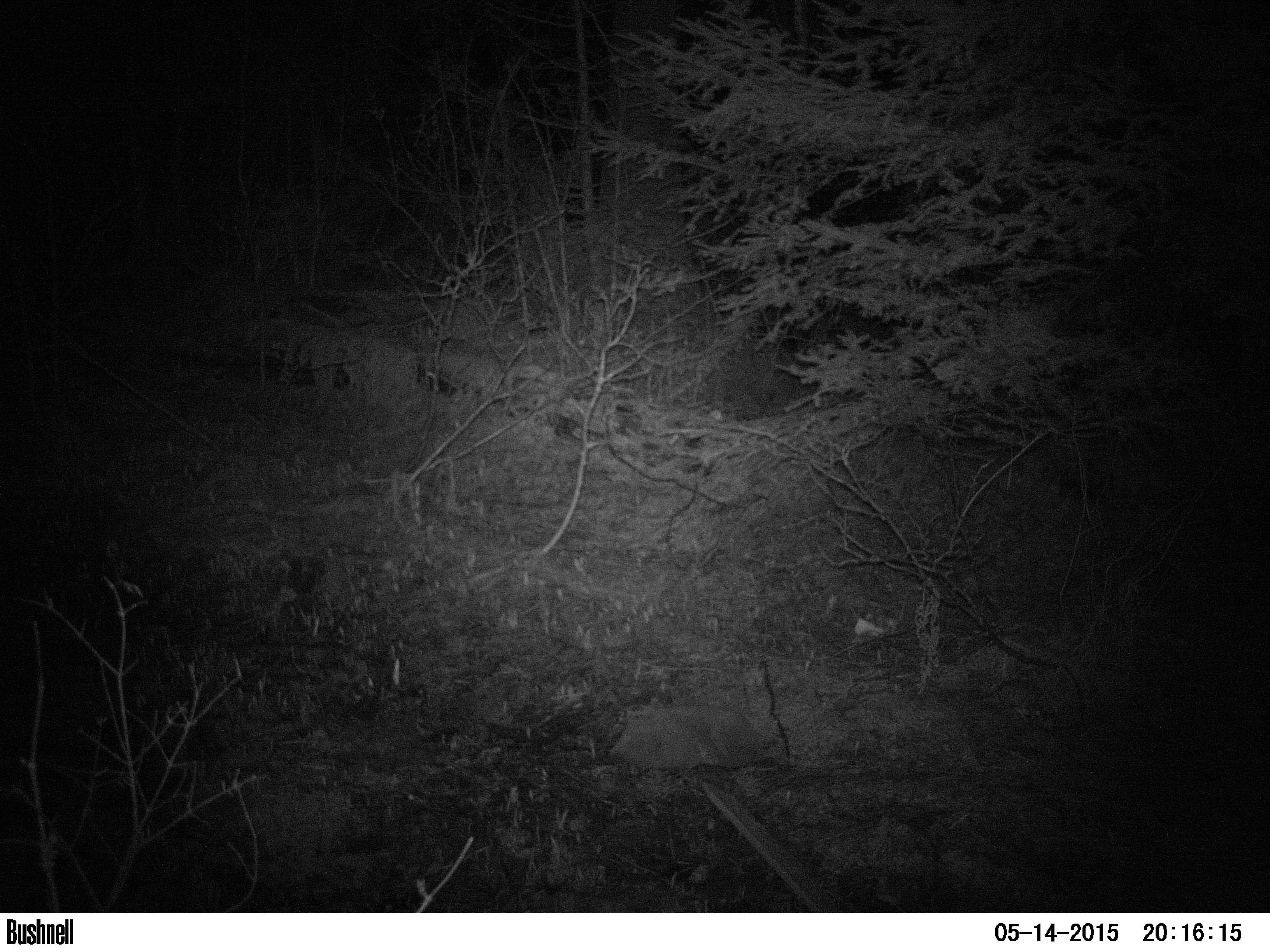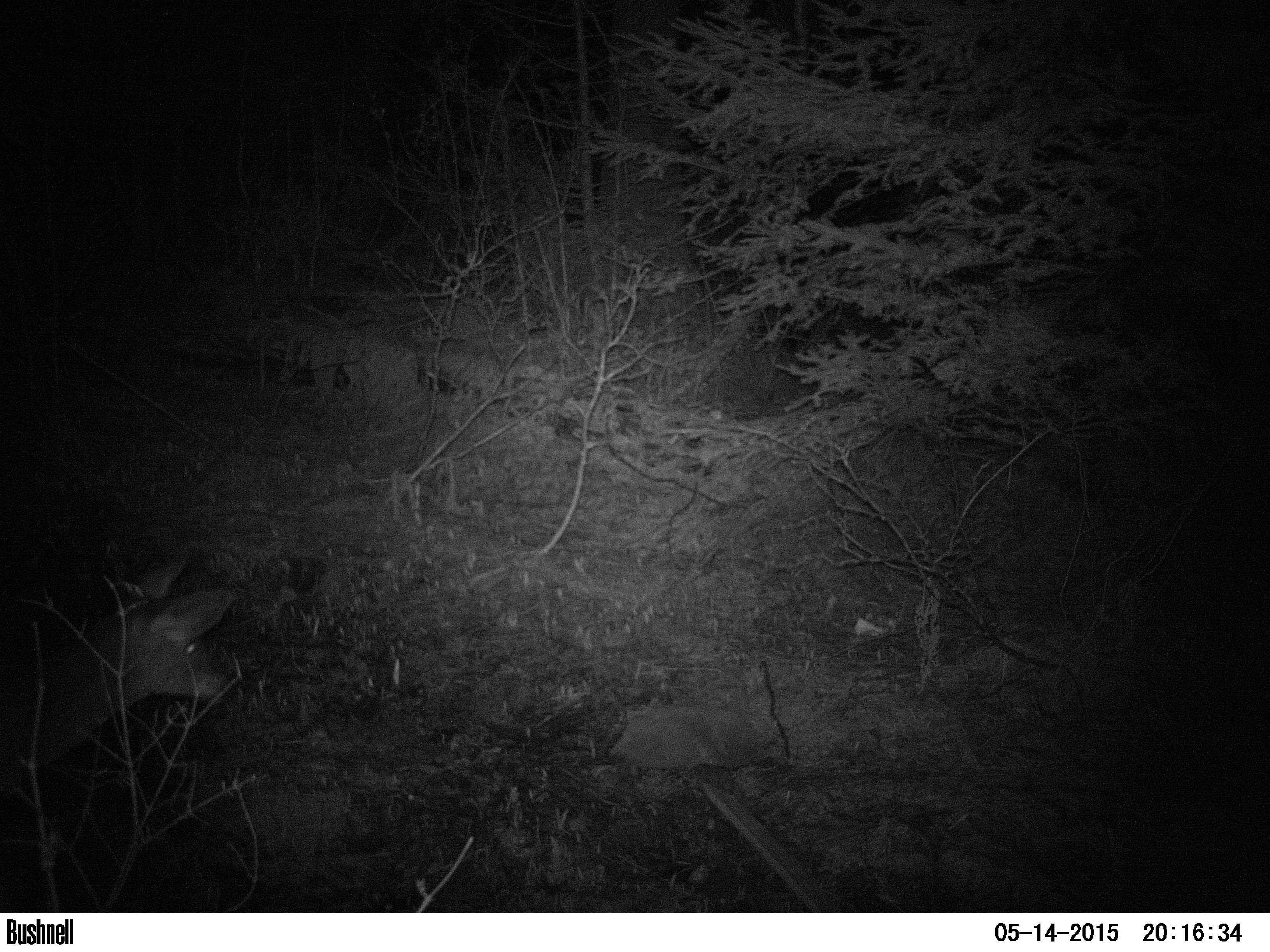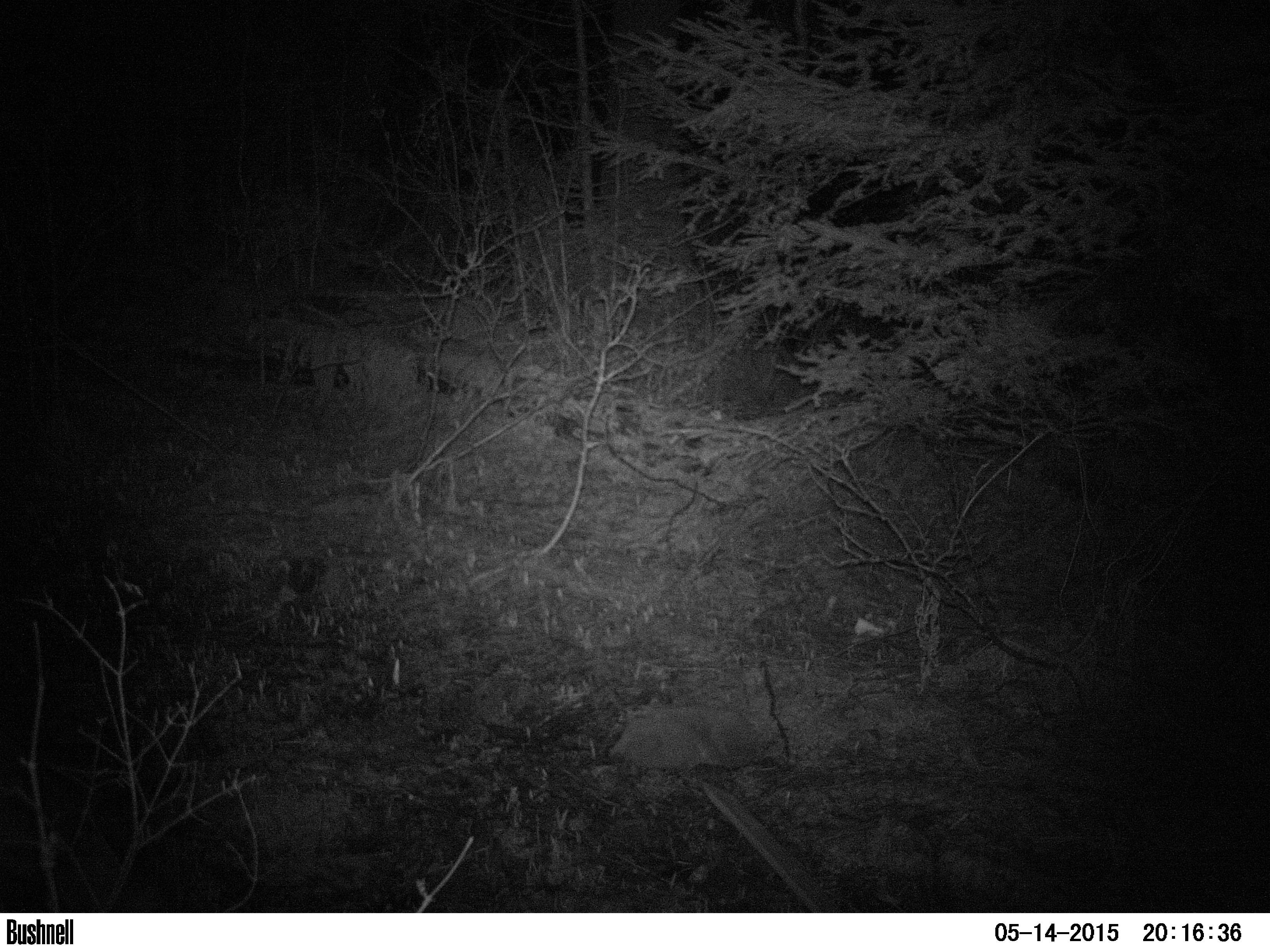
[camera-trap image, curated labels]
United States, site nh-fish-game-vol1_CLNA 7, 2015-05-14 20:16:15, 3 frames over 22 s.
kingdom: Animalia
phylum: Chordata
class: Mammalia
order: Artiodactyla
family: Cervidae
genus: Odocoileus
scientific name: Odocoileus virginianus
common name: white-tailed deer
White-tailed deer (Odocoileus virginianus).